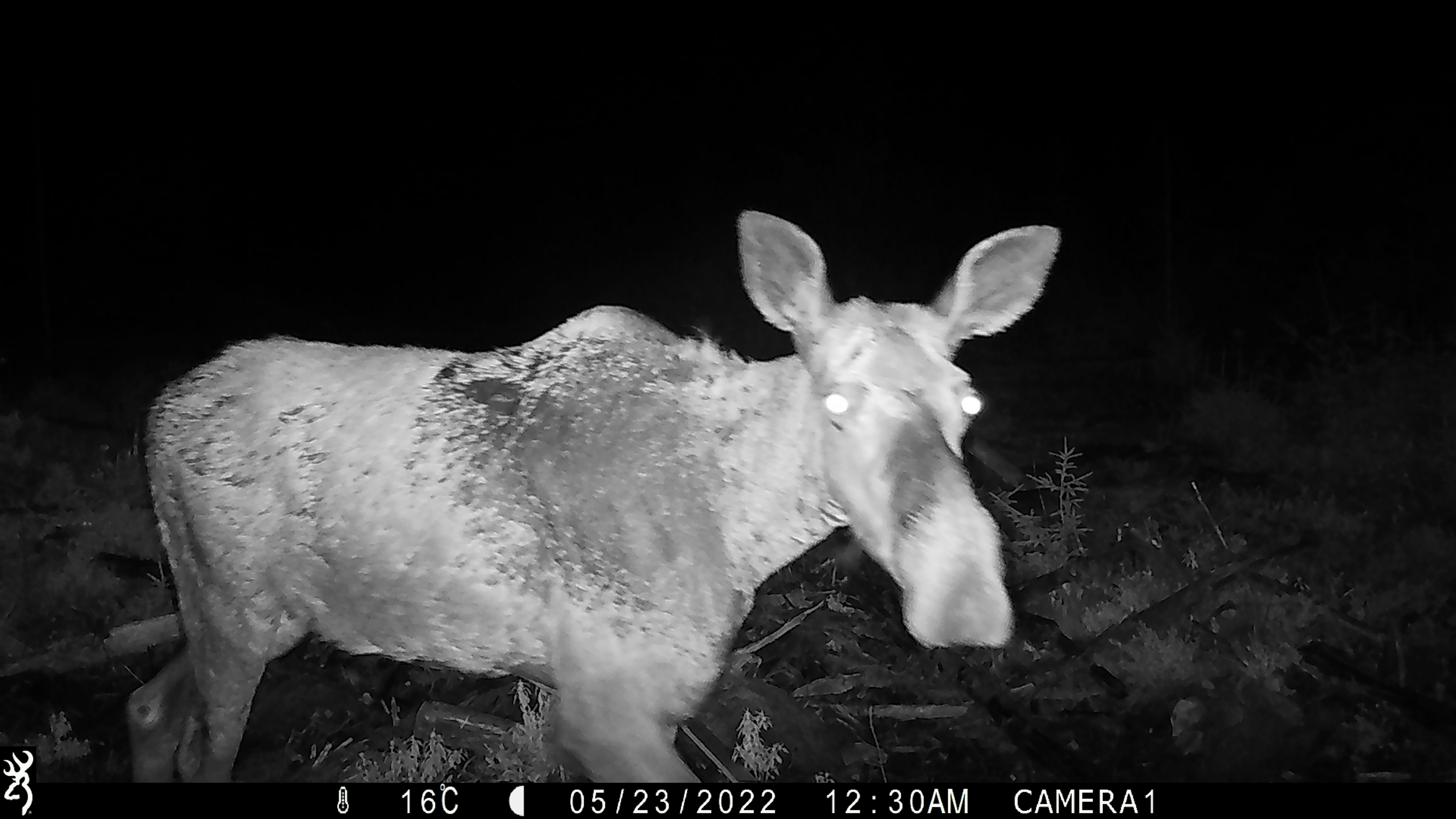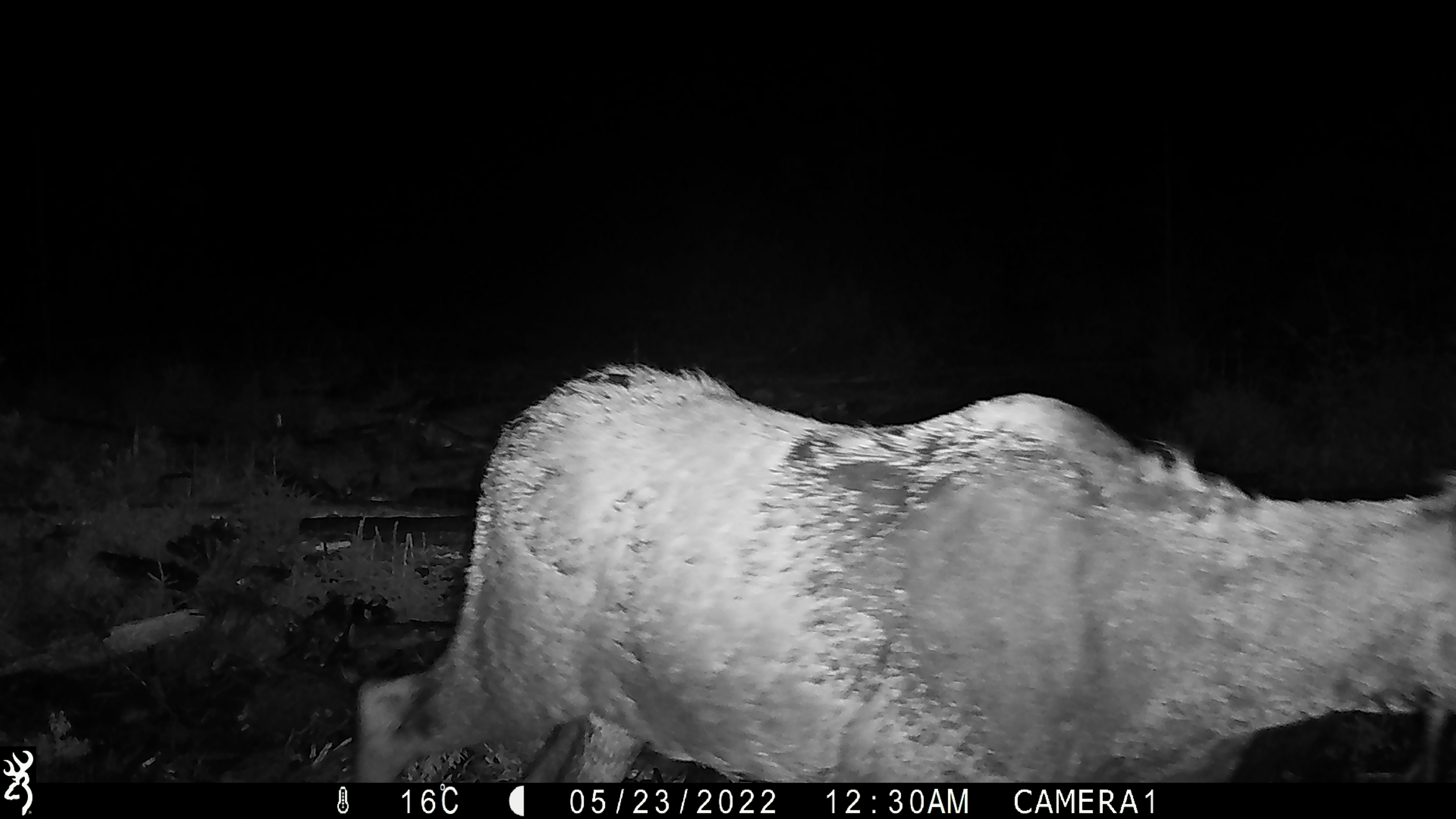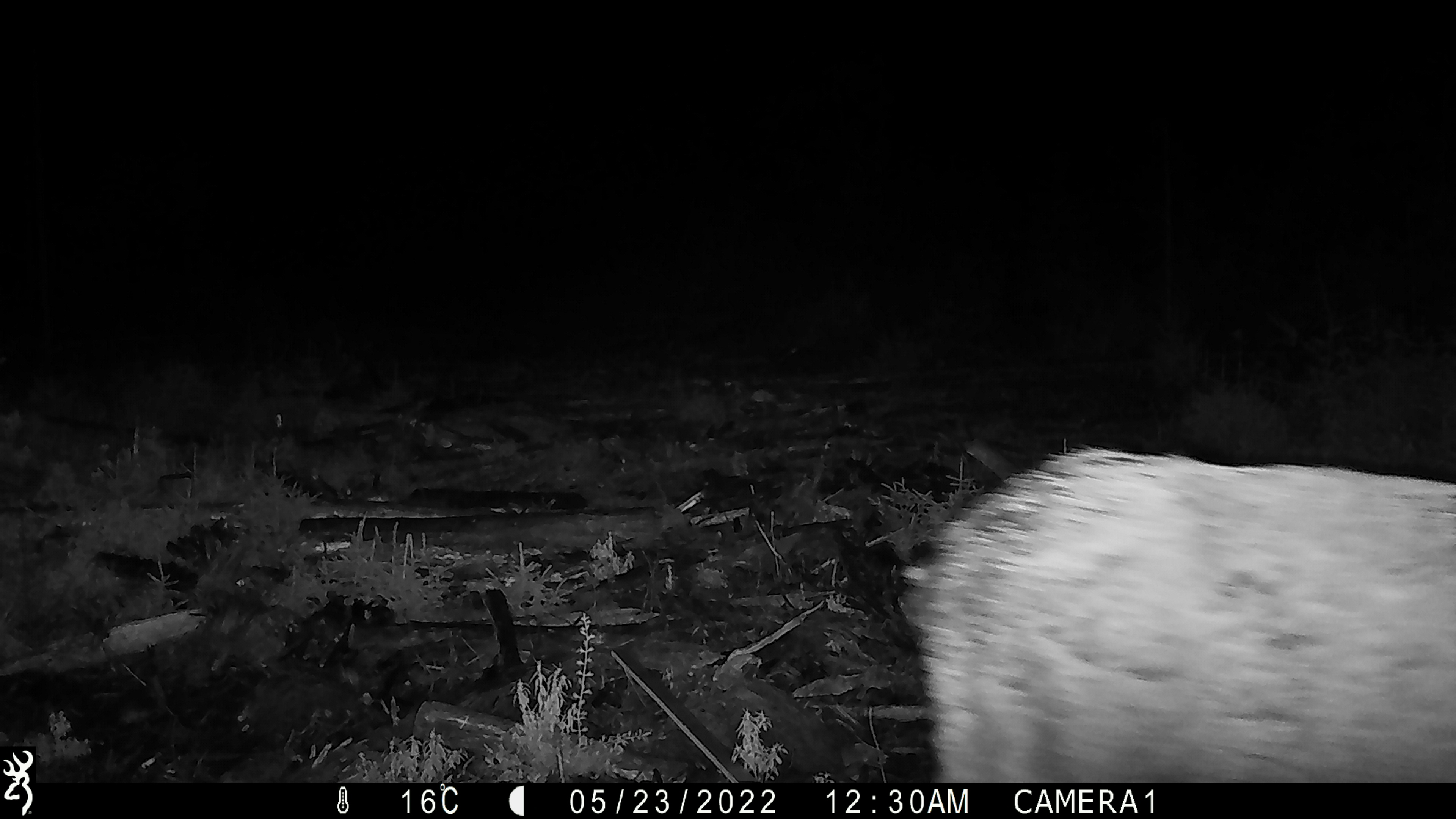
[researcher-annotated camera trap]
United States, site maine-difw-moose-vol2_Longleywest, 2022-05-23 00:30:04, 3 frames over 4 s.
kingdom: Animalia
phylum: Chordata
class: Mammalia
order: Artiodactyla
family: Cervidae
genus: Alces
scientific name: Alces alces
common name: moose